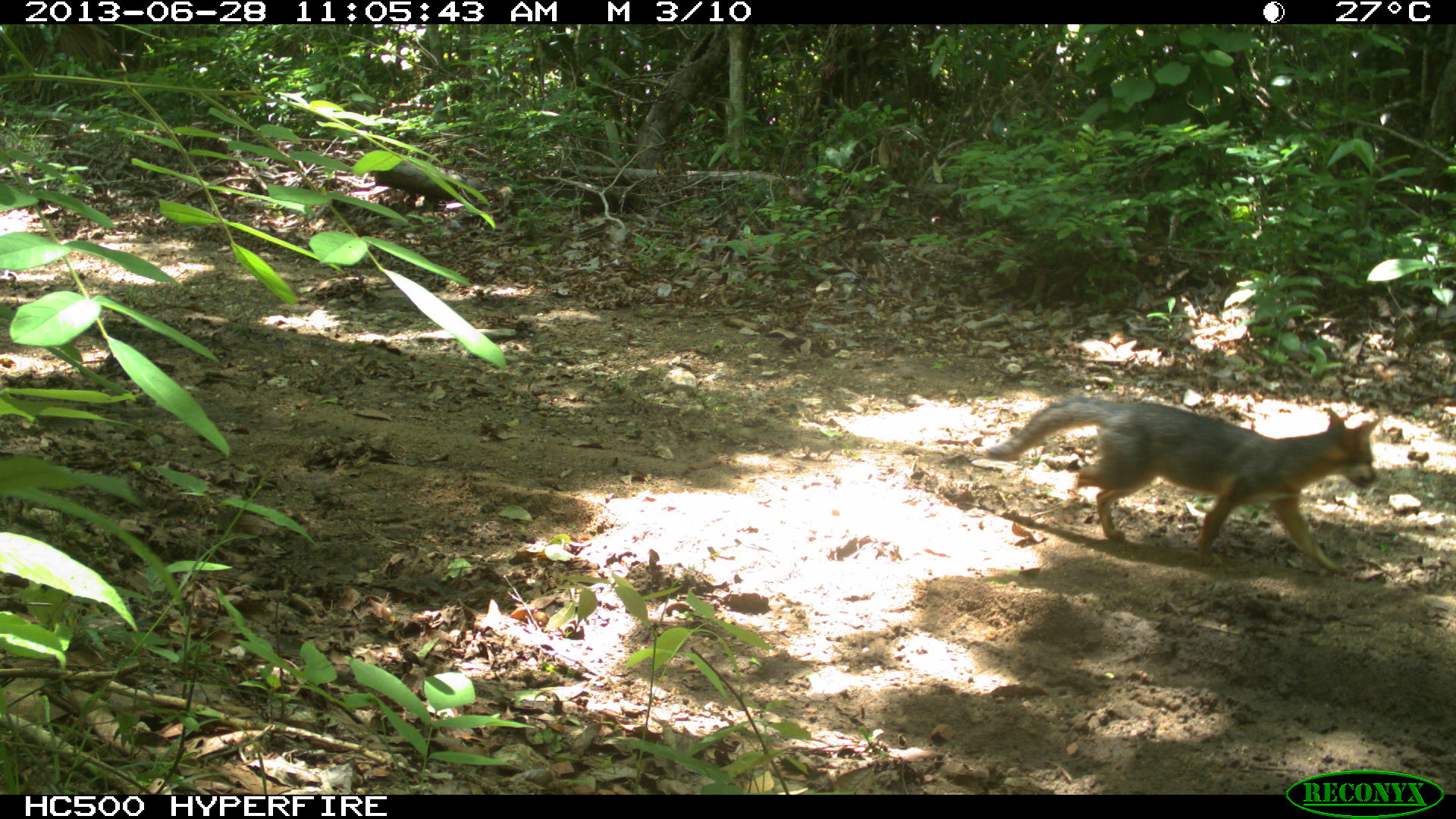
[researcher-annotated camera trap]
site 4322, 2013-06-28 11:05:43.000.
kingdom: Animalia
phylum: Chordata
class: Mammalia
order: Carnivora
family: Canidae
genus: Urocyon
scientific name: Urocyon cinereoargenteus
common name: gray fox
Urocyon cinereoargenteus (gray fox), count 1.